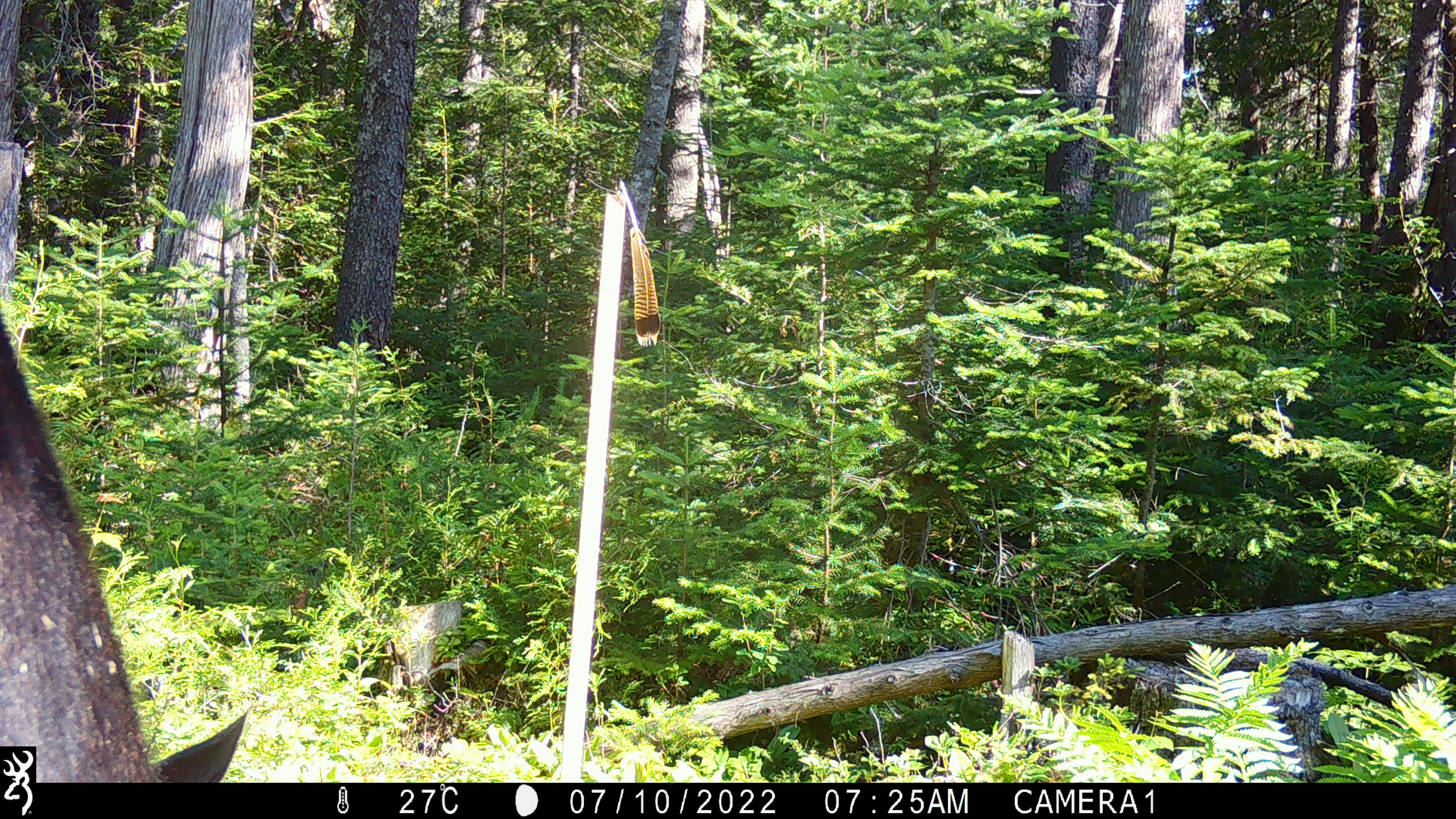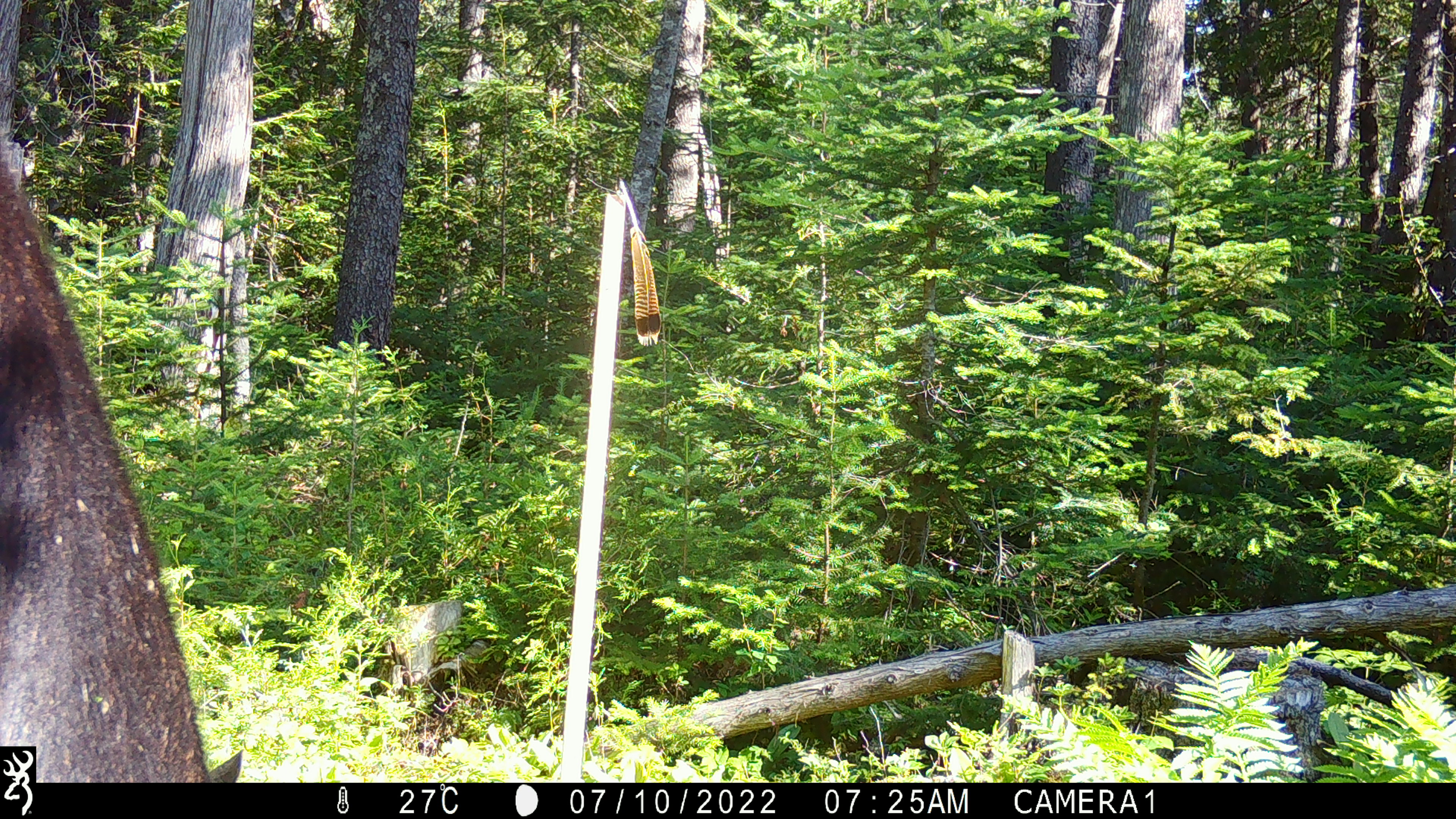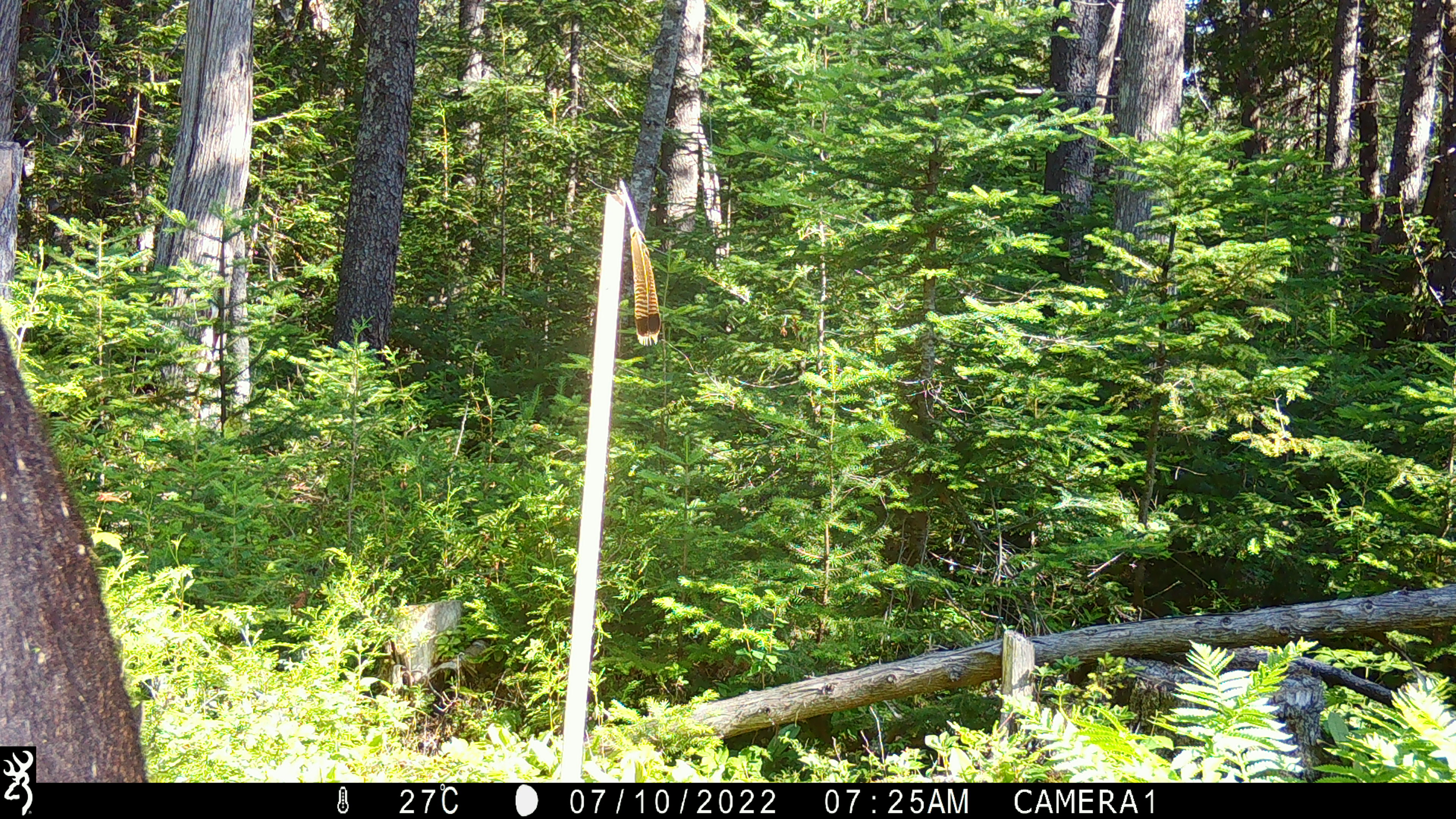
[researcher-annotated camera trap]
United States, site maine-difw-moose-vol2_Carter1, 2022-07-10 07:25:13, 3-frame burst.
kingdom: Animalia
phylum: Chordata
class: Mammalia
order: Artiodactyla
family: Cervidae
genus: Alces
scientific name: Alces alces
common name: moose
Moose (Alces alces).